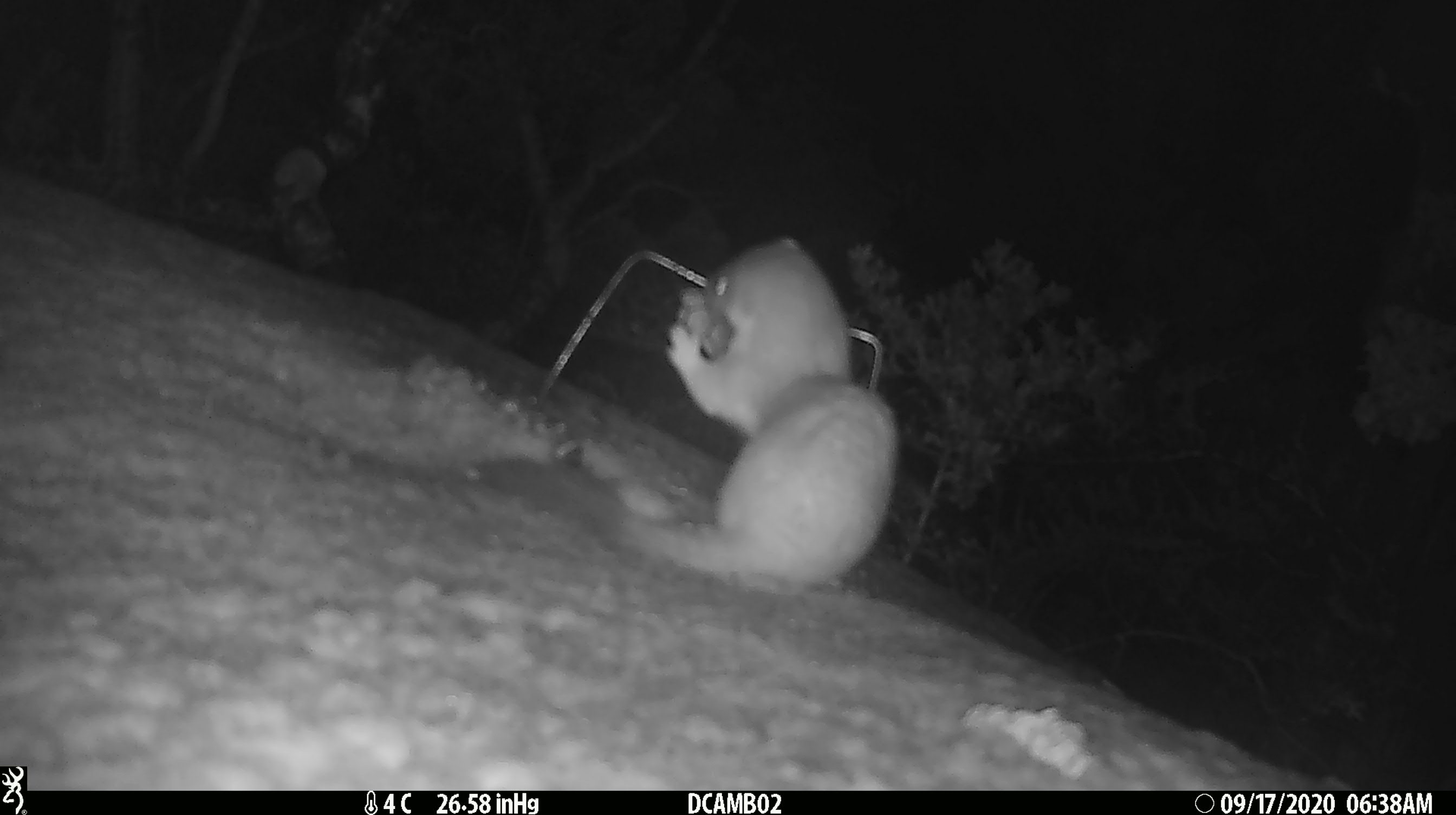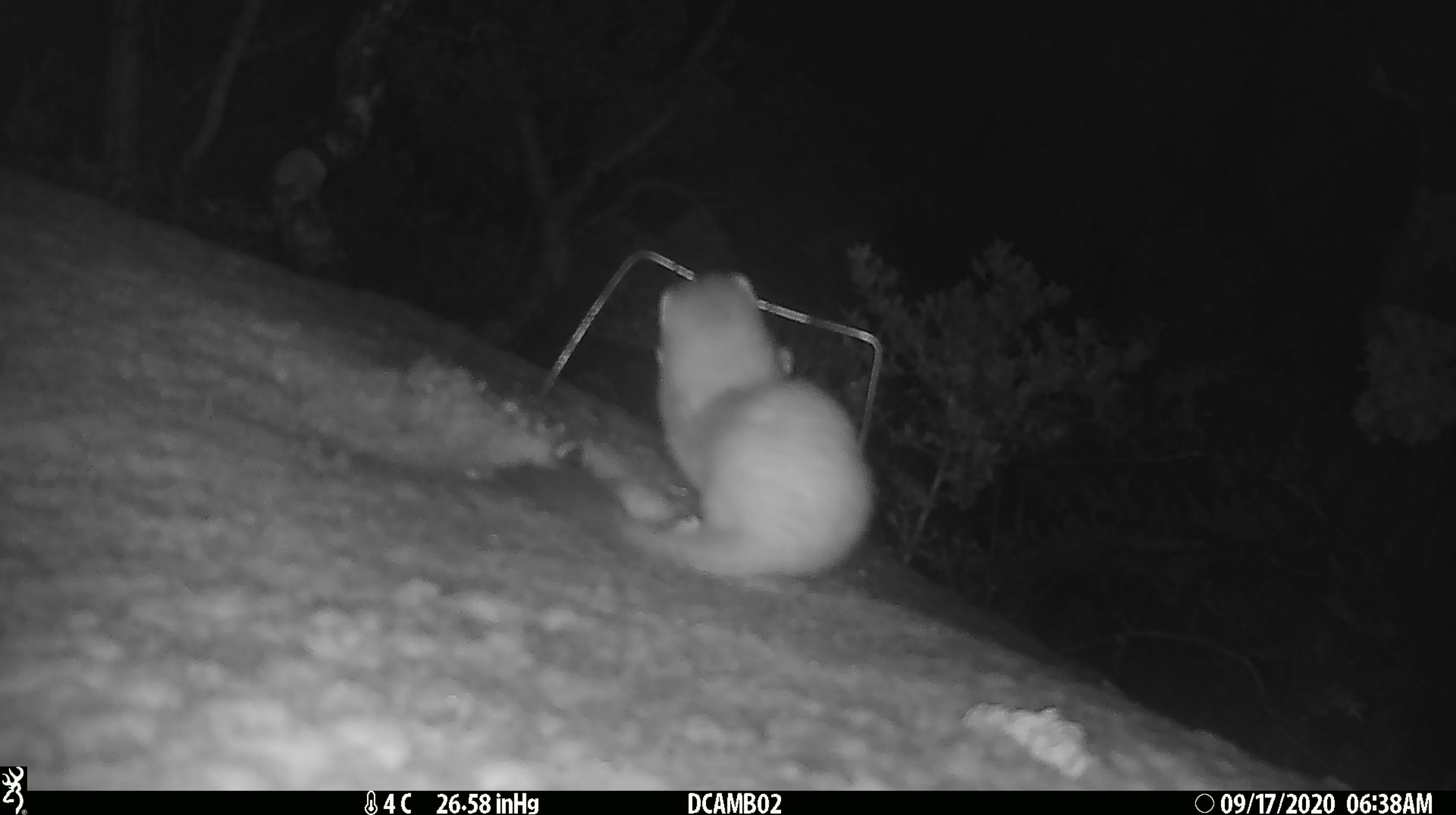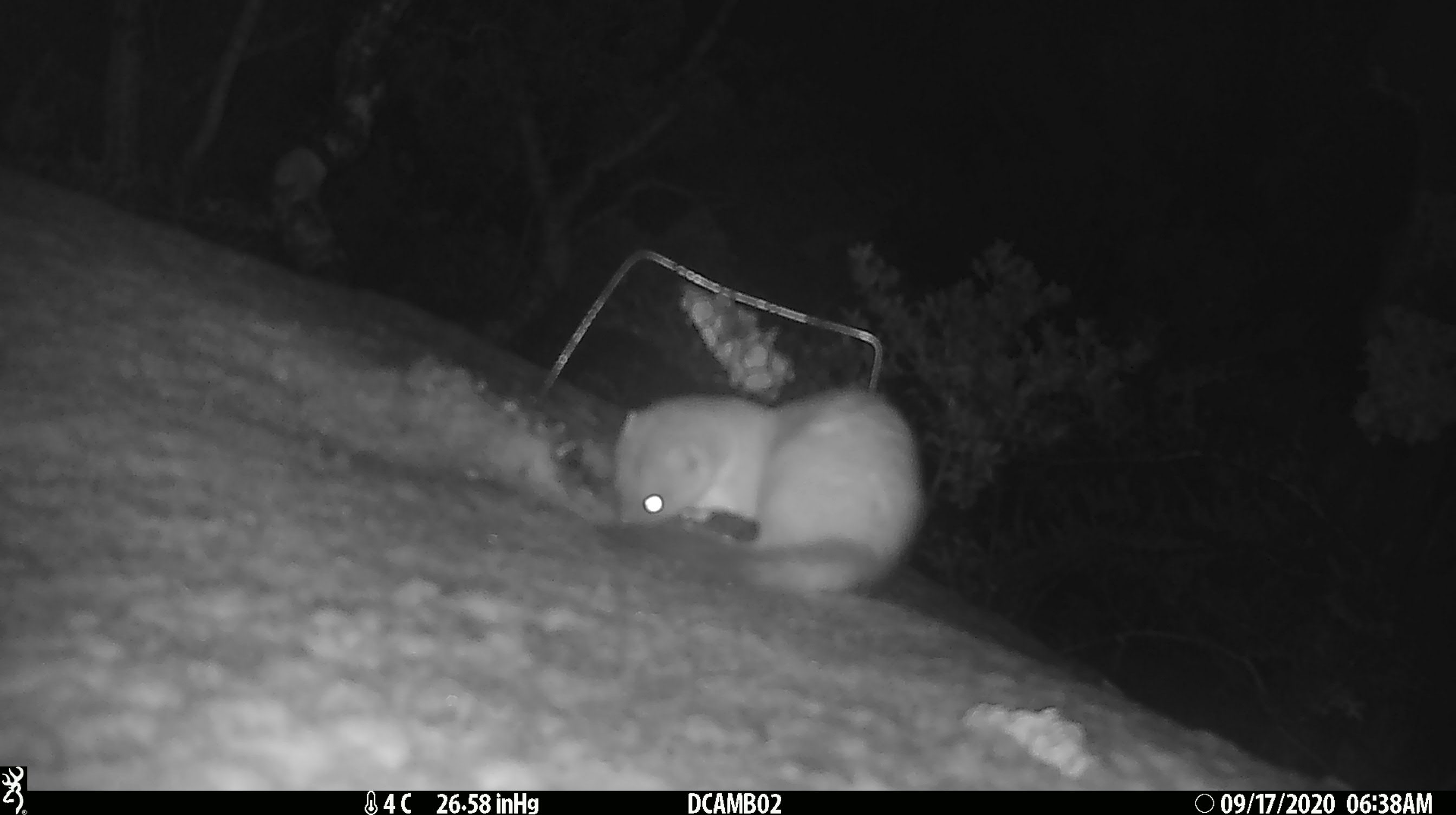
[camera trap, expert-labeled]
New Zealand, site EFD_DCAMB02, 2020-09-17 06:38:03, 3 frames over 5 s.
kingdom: Animalia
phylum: Chordata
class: Mammalia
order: Carnivora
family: Mustelidae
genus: Mustela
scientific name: Mustela erminea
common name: stoat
Stoat (Mustela erminea).